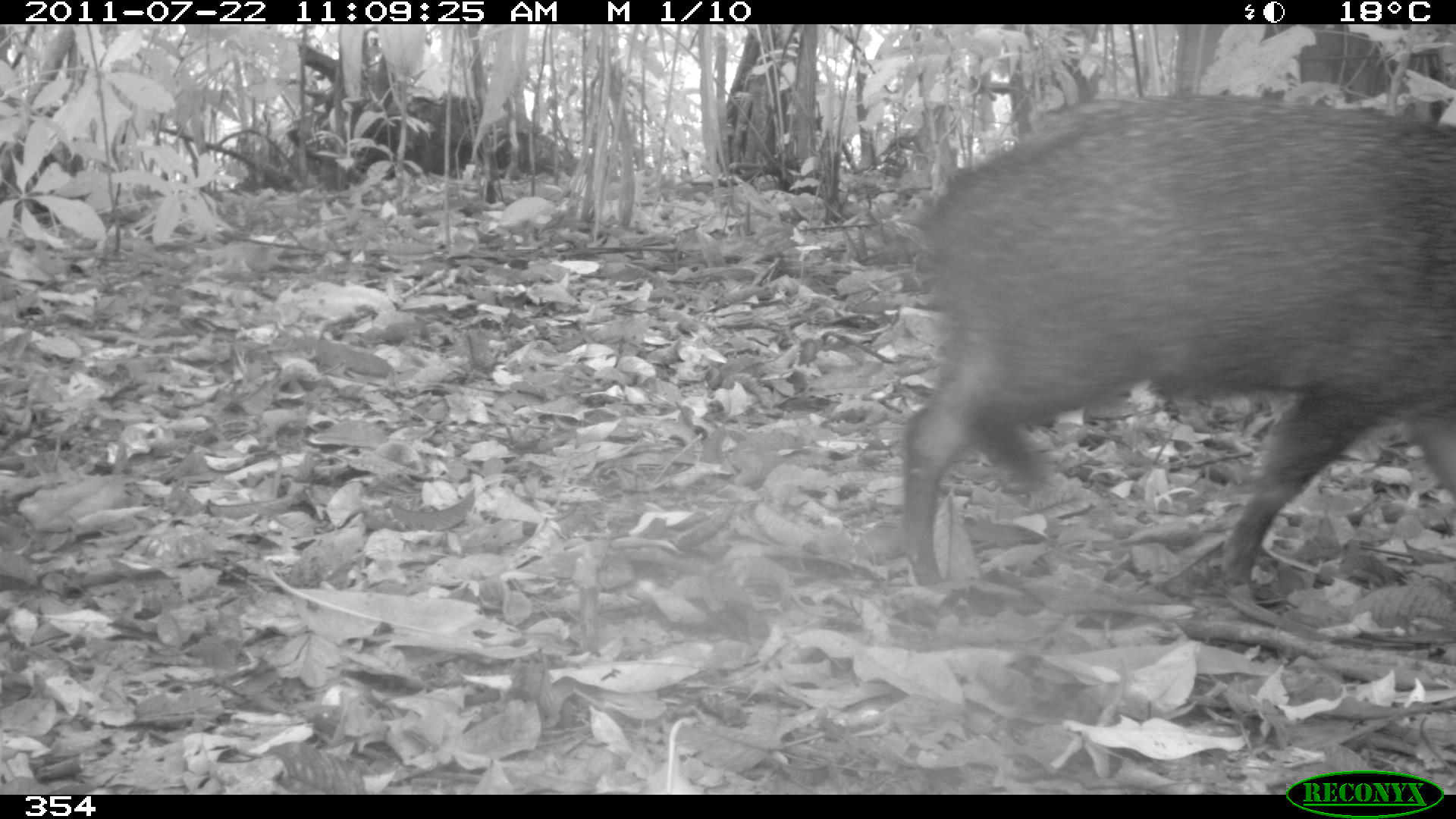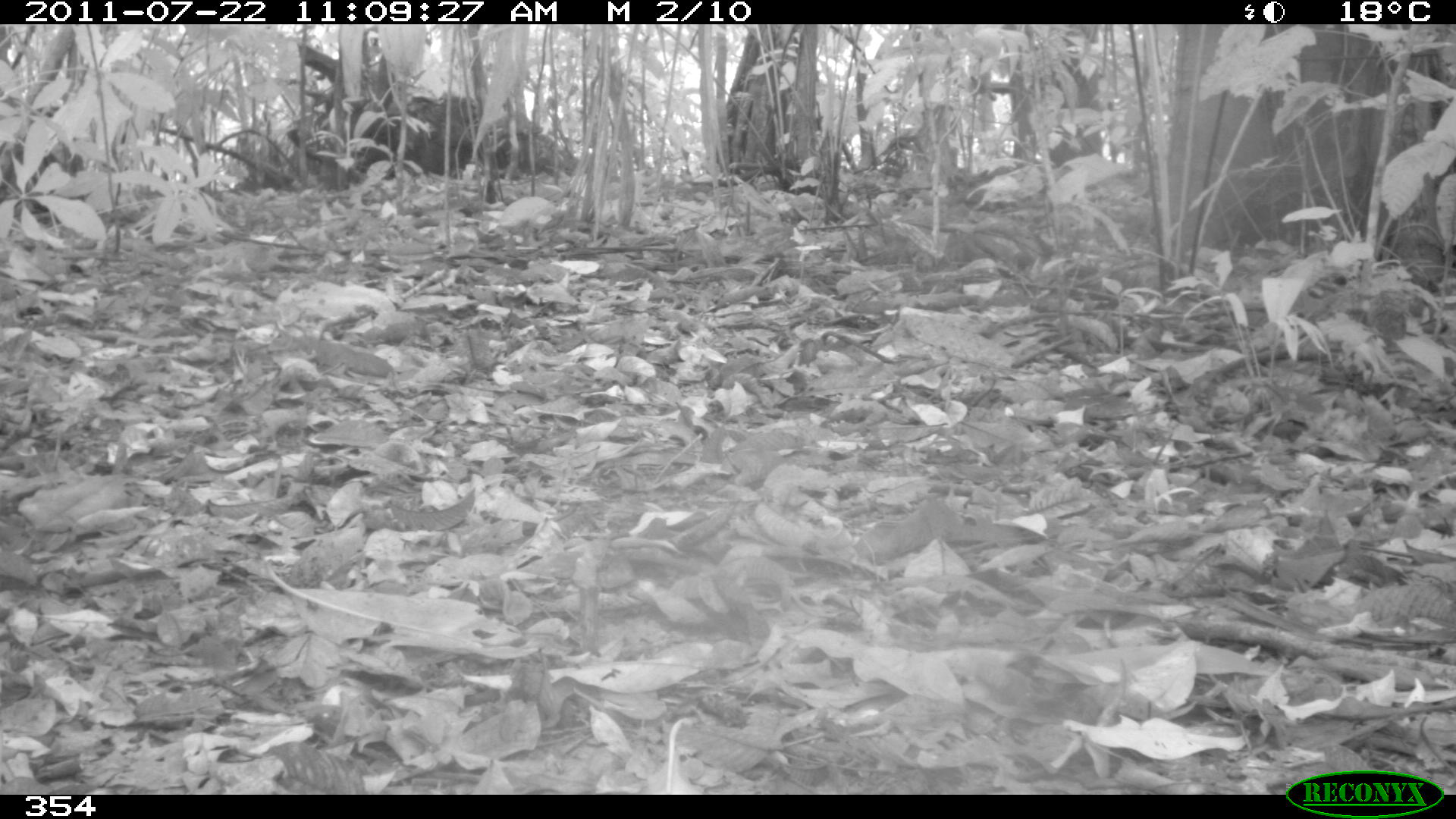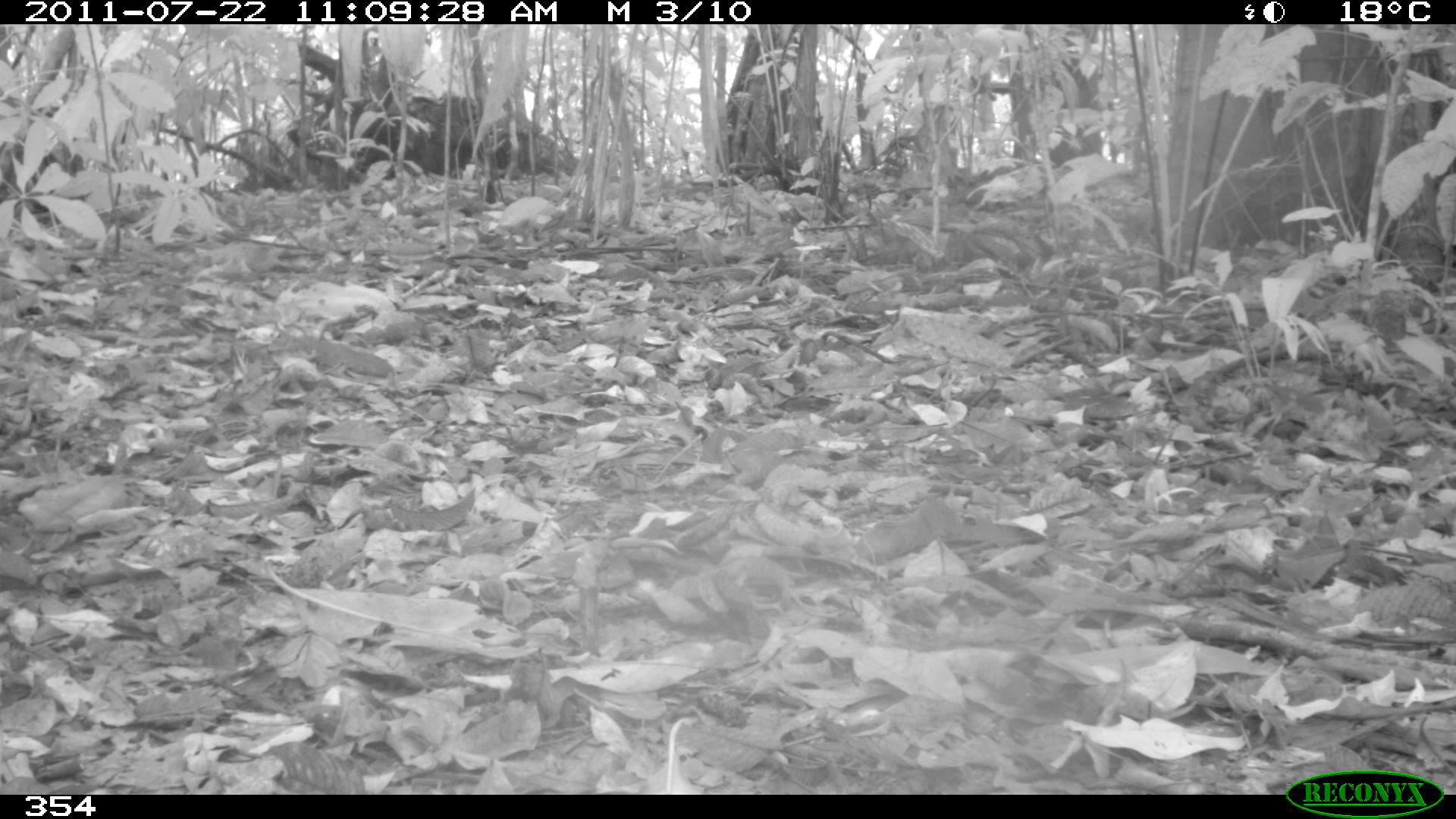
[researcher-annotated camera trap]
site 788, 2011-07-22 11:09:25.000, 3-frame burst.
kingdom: Animalia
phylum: Chordata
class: Mammalia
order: Artiodactyla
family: Tayassuidae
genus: Pecari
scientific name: Pecari tajacu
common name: collared peccary